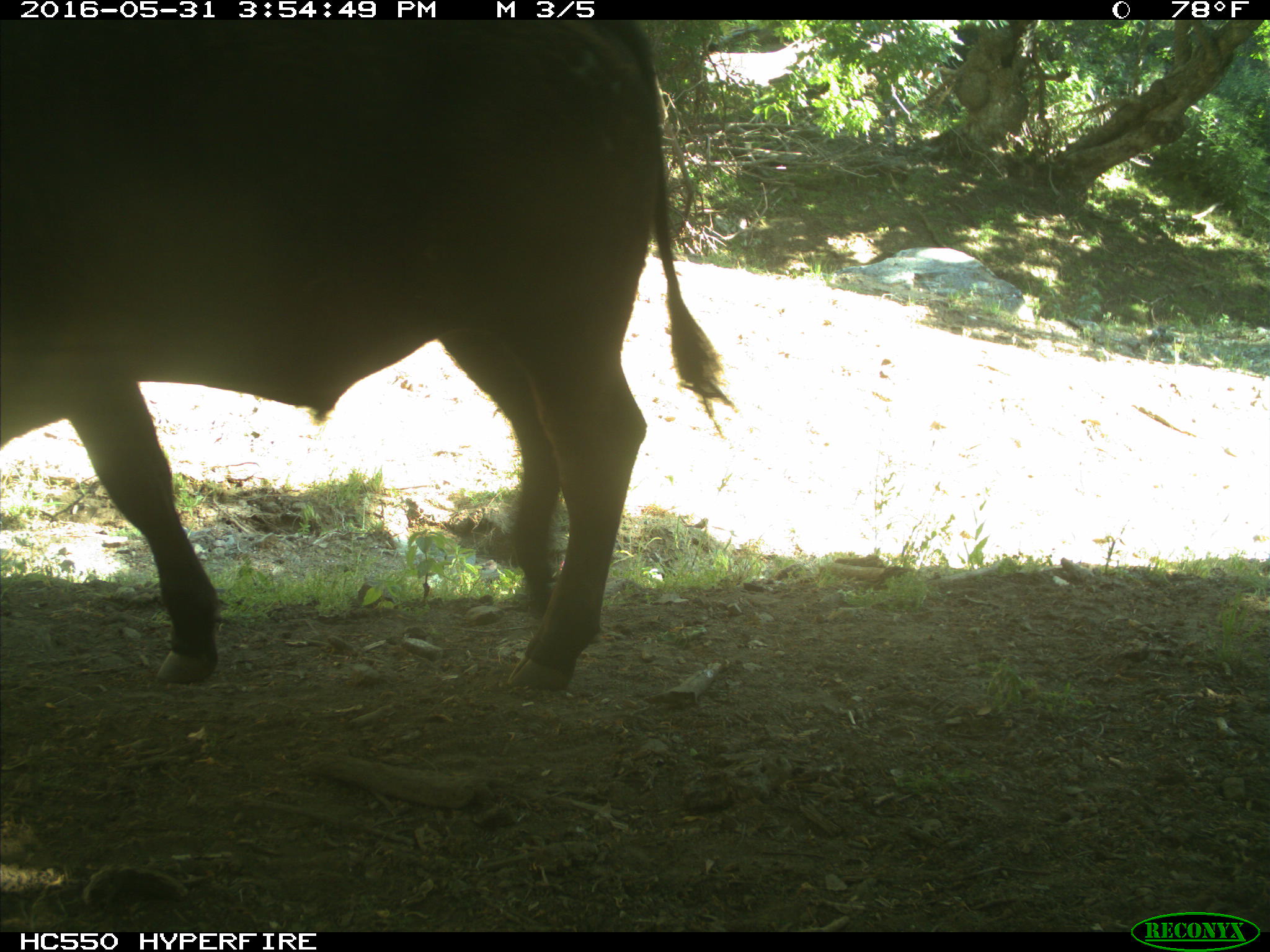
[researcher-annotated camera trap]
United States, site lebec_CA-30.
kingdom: Animalia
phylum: Chordata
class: Mammalia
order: Artiodactyla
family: Bovidae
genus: Bos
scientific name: Bos taurus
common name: domestic cow